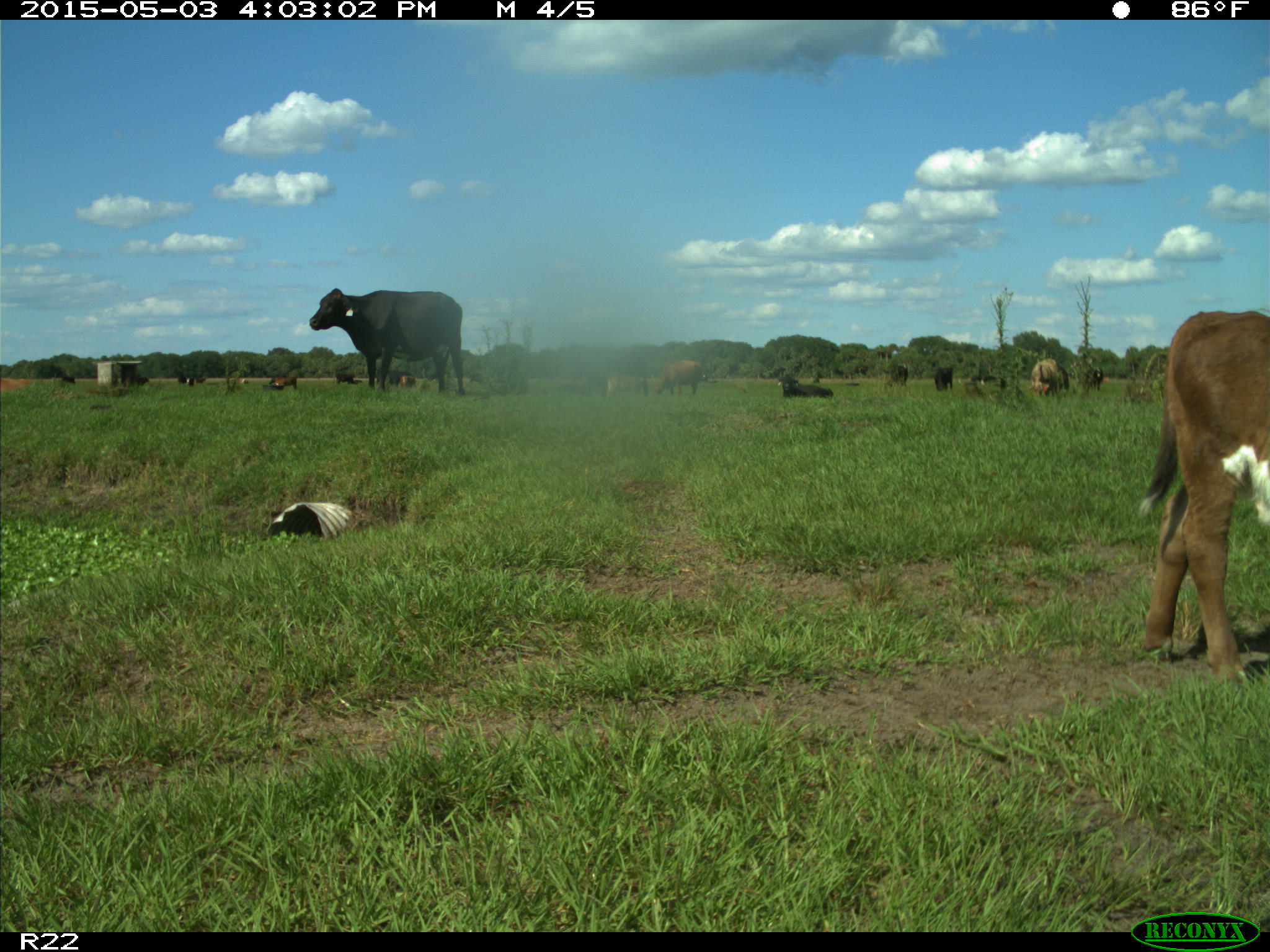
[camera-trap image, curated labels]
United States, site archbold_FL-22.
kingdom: Animalia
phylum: Chordata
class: Mammalia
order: Artiodactyla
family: Bovidae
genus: Bos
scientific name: Bos taurus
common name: domestic cow